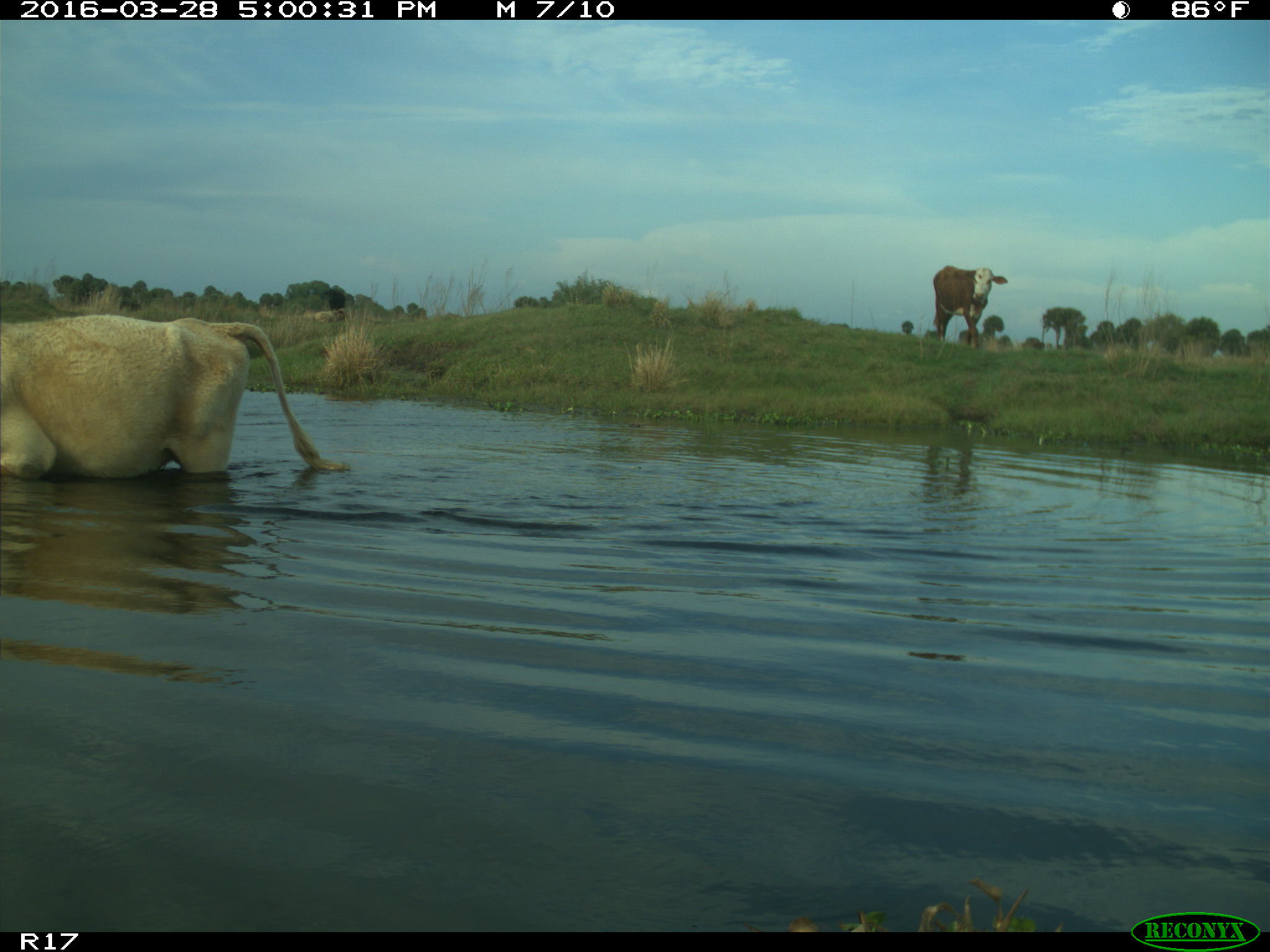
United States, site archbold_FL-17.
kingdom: Animalia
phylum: Chordata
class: Mammalia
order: Artiodactyla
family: Bovidae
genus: Bos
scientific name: Bos taurus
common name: domestic cow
Bos taurus (domestic cow).